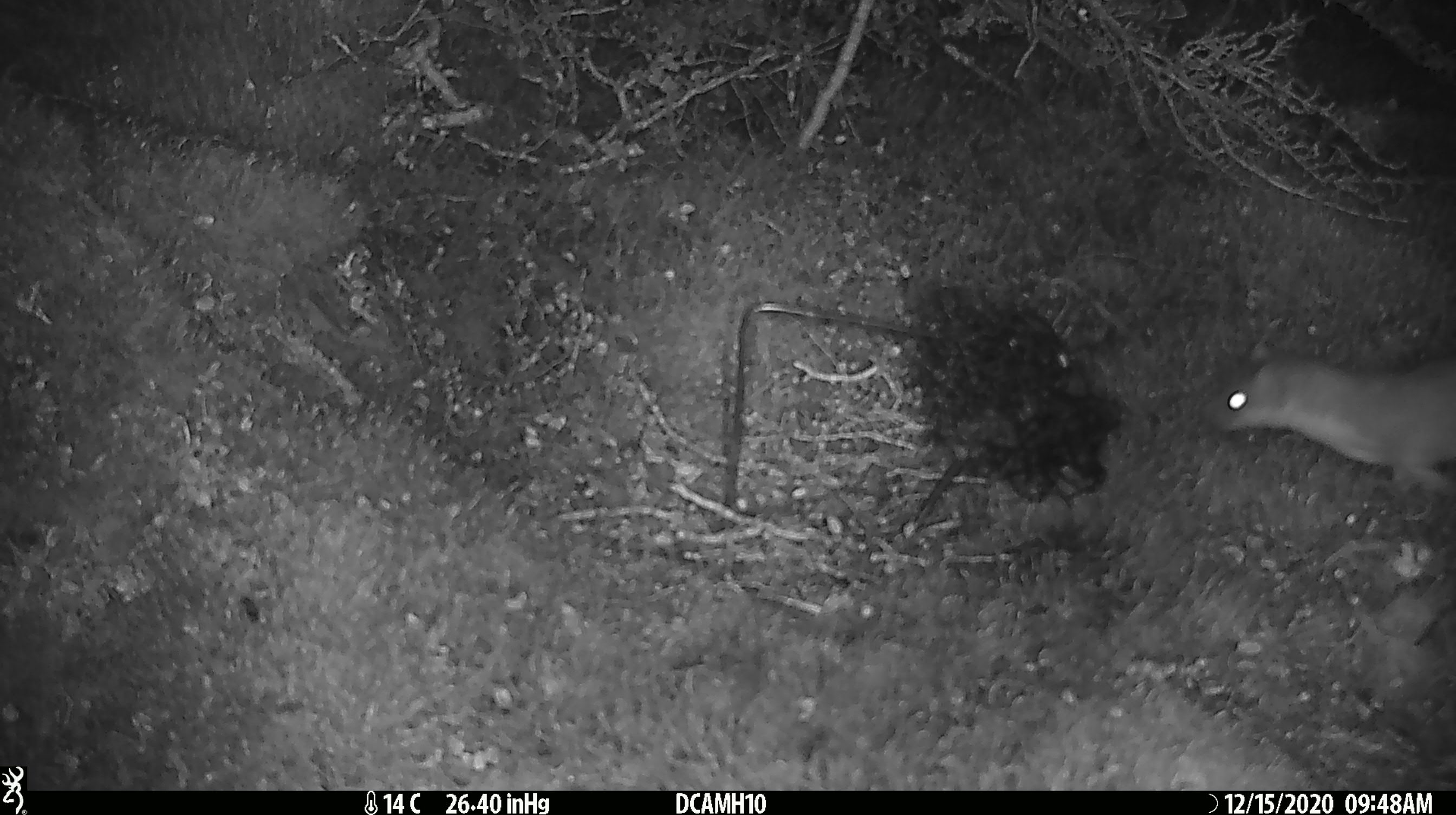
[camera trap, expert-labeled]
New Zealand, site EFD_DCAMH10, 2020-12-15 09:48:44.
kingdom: Animalia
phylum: Chordata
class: Mammalia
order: Carnivora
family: Mustelidae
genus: Mustela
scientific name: Mustela erminea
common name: stoat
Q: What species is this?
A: Stoat (Mustela erminea).